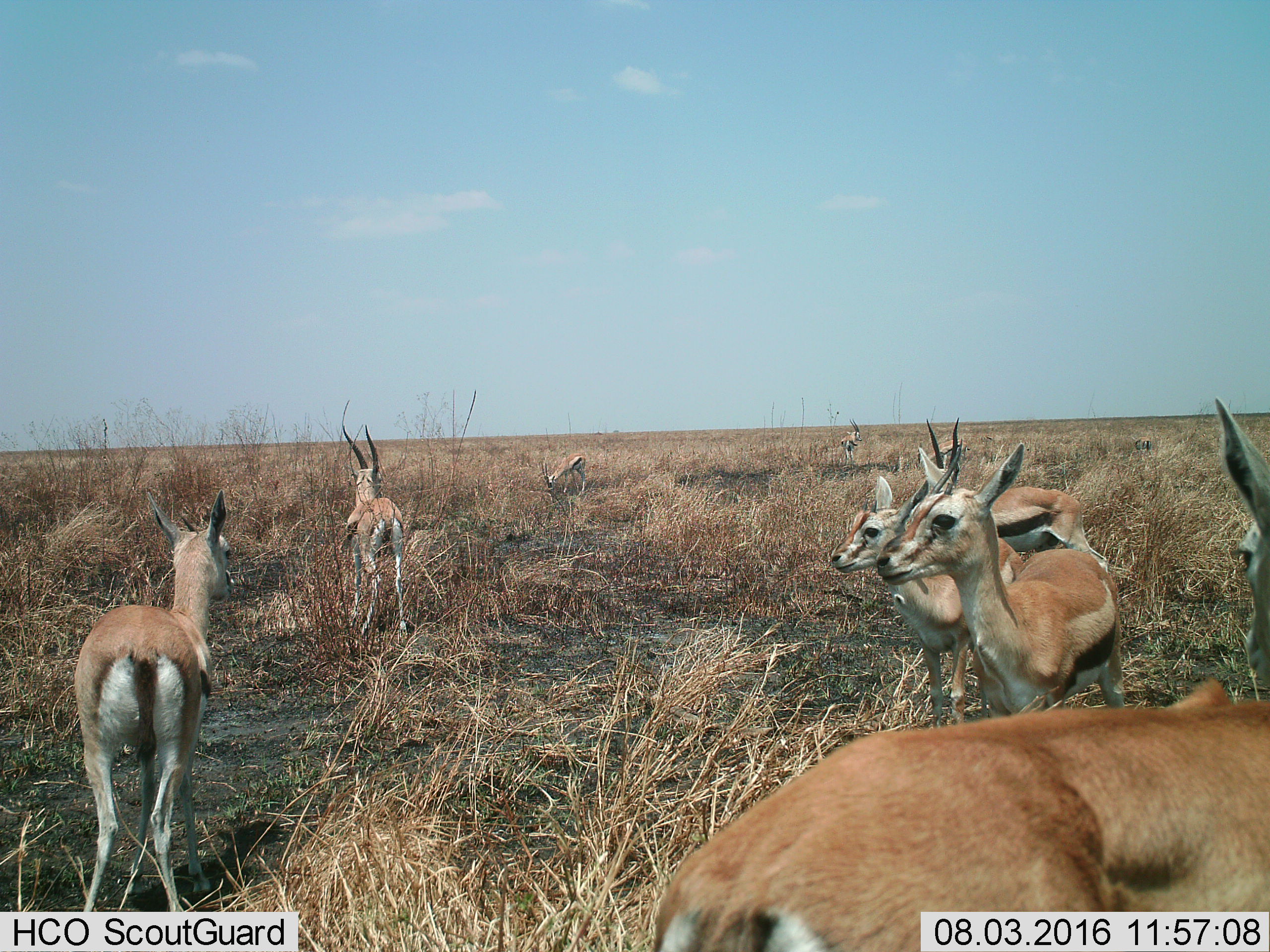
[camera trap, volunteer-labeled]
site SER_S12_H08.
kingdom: Animalia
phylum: Chordata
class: Mammalia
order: Artiodactyla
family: Bovidae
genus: Eudorcas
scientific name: Eudorcas thomsonii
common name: thomson's gazelle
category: gazellethomsons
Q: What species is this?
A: Gazellethomsons (thomson's gazelle) (Eudorcas thomsonii).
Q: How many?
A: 8.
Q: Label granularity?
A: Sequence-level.